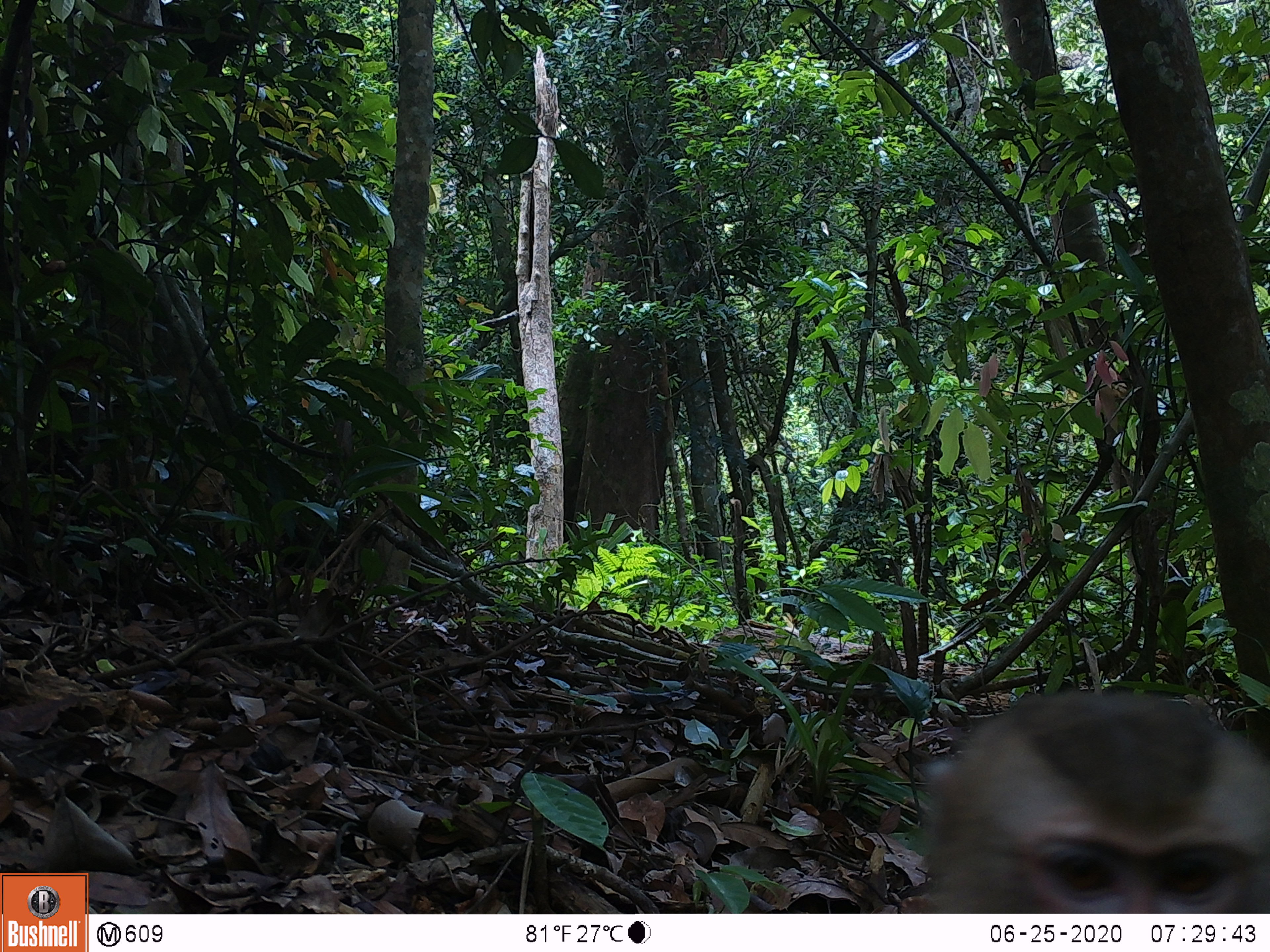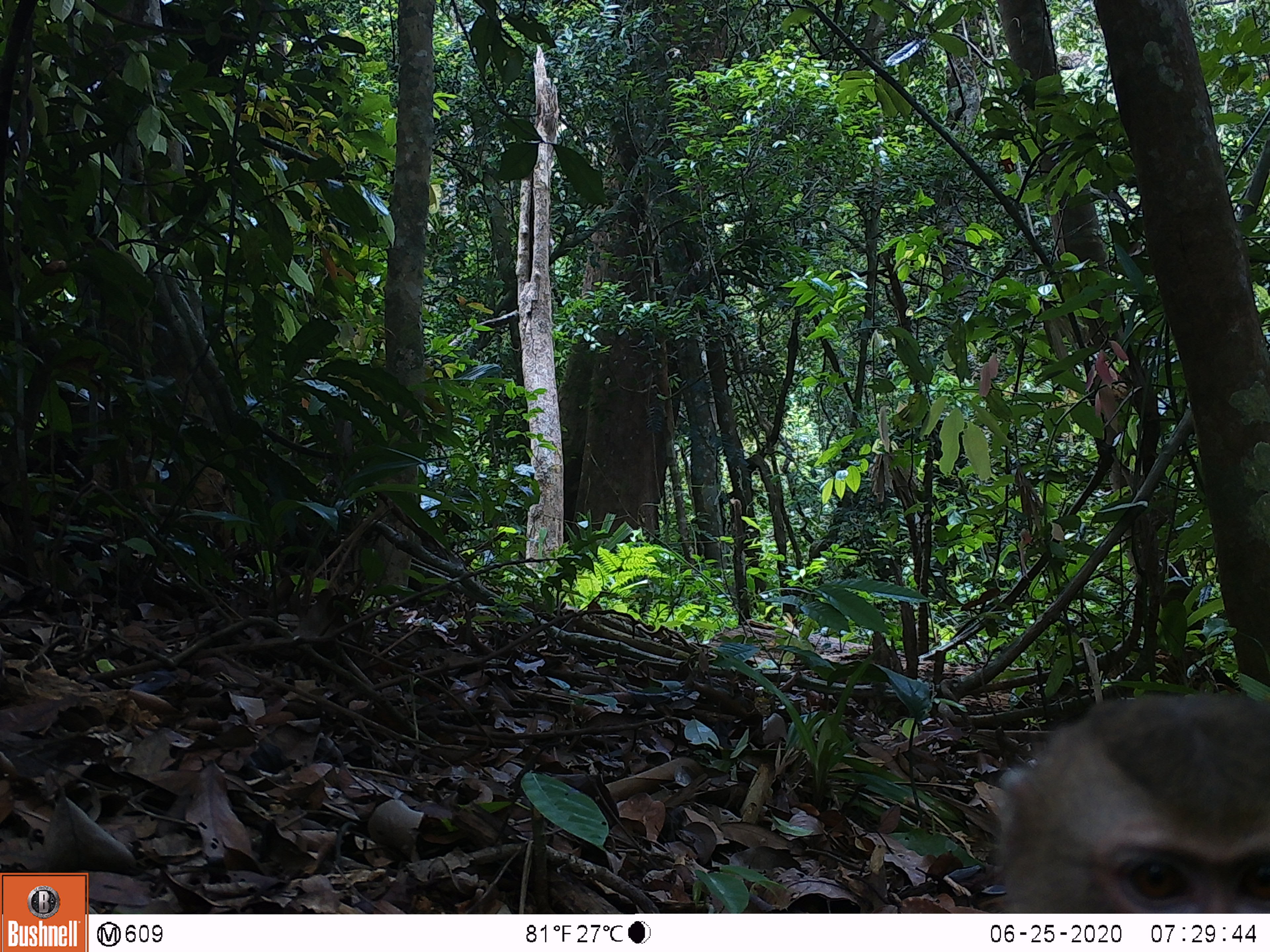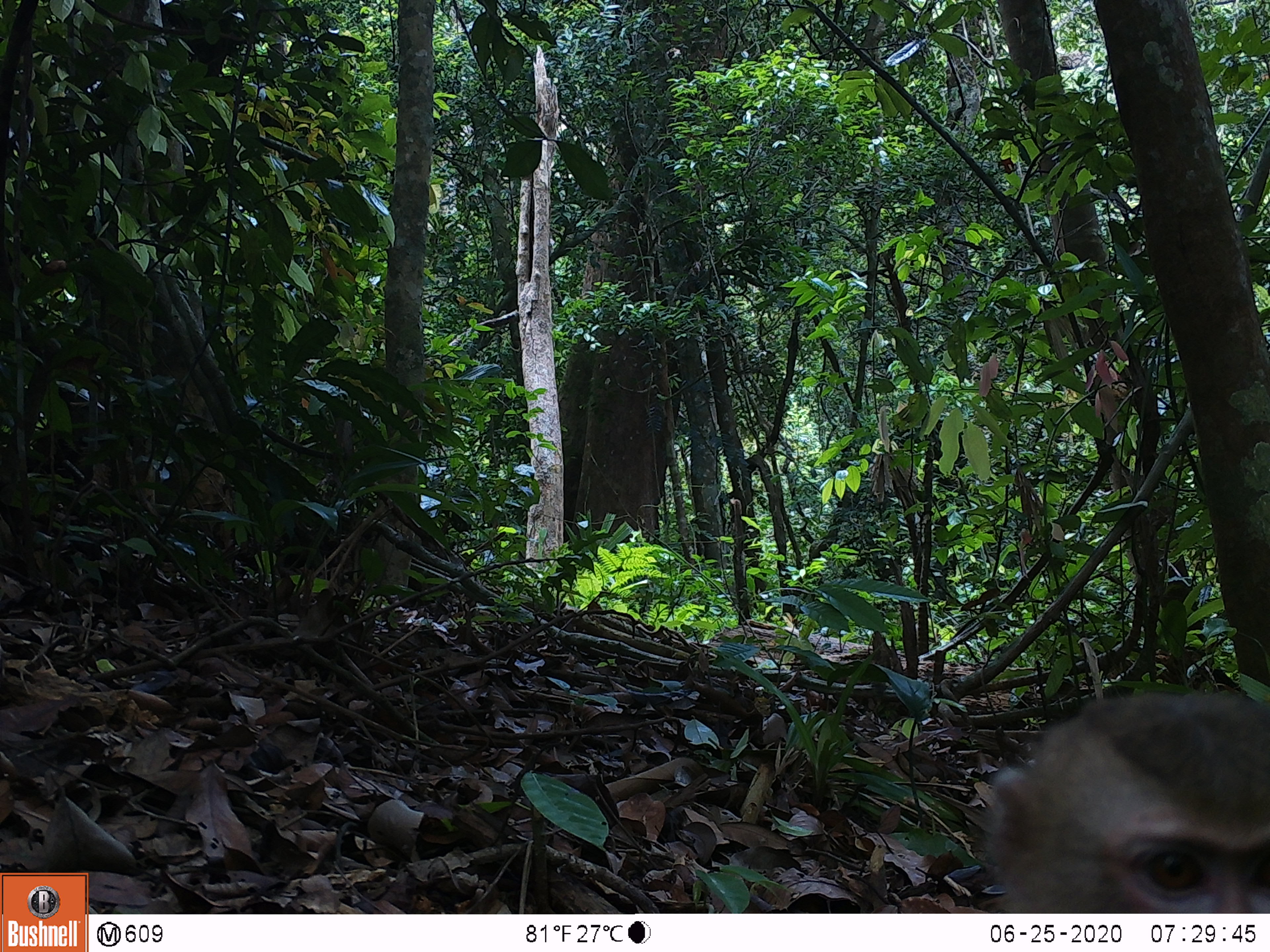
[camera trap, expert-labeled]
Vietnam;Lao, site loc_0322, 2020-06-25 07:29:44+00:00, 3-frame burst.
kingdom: Animalia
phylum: Chordata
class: Mammalia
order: Primates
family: Cercopithecidae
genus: Macaca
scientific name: Macaca nemestrina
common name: pig-tailed macaque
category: pig tailed macaque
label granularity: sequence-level